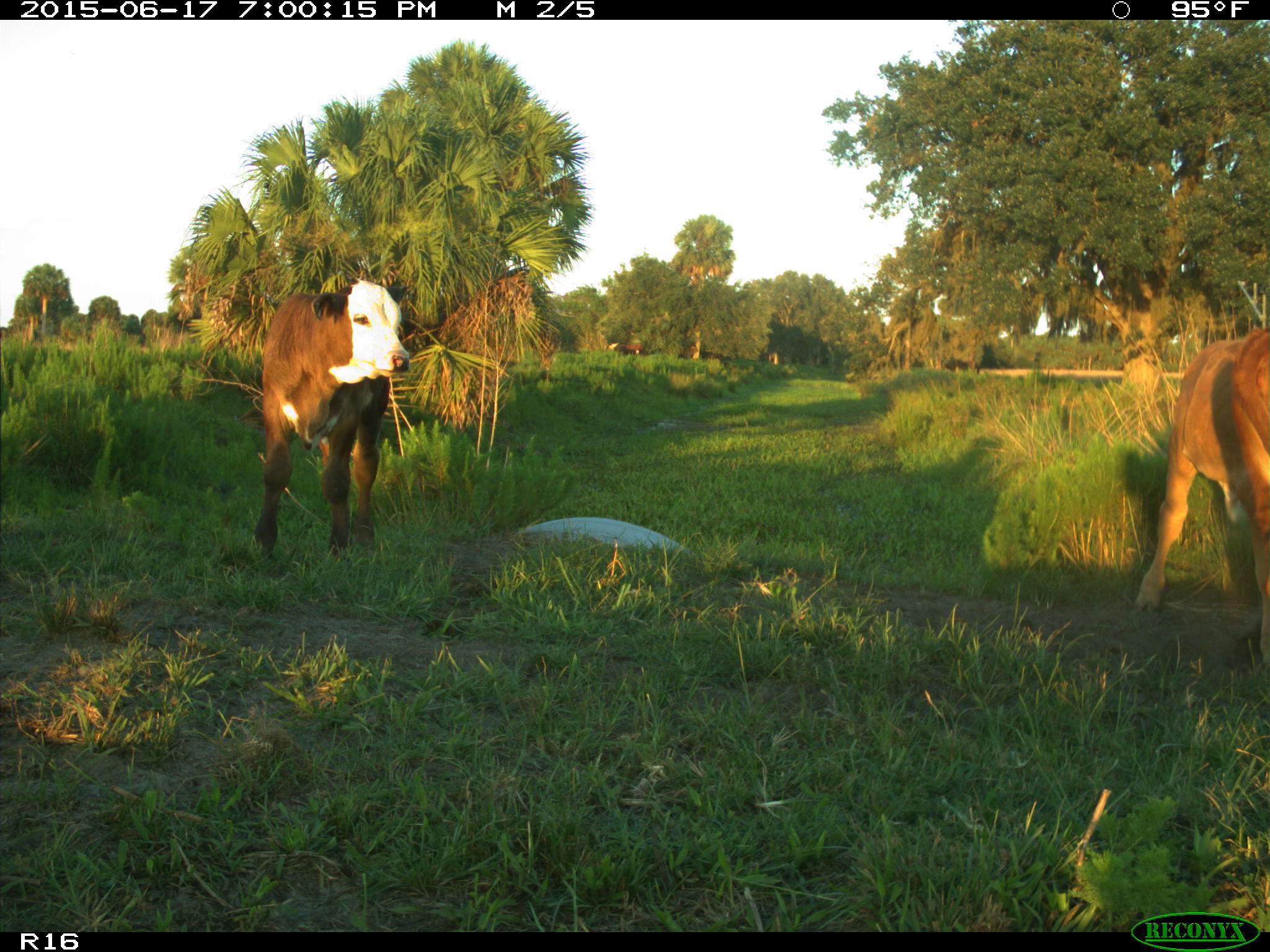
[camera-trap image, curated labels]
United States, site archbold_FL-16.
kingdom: Animalia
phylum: Chordata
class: Mammalia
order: Artiodactyla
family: Bovidae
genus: Bos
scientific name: Bos taurus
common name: domestic cow